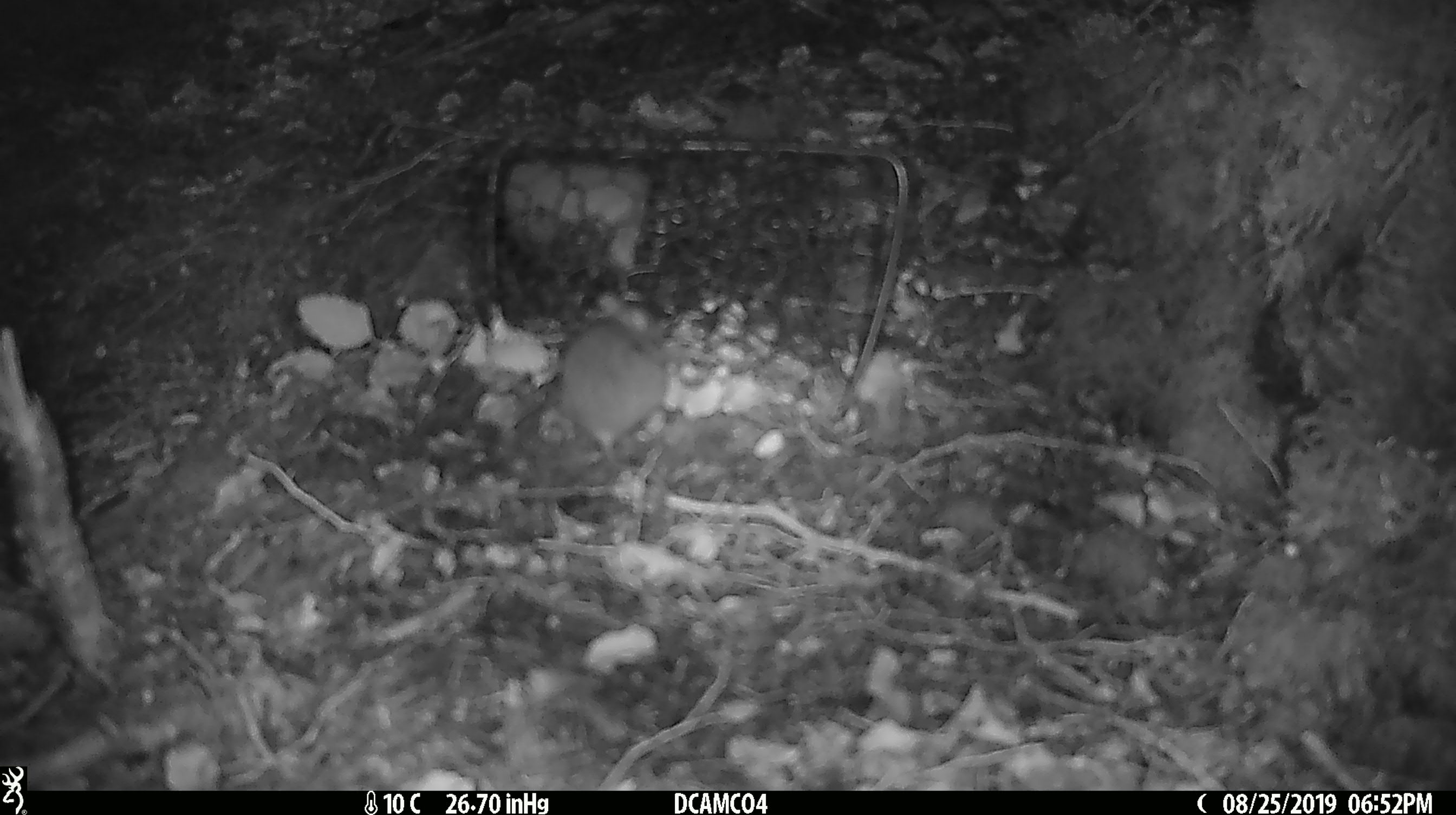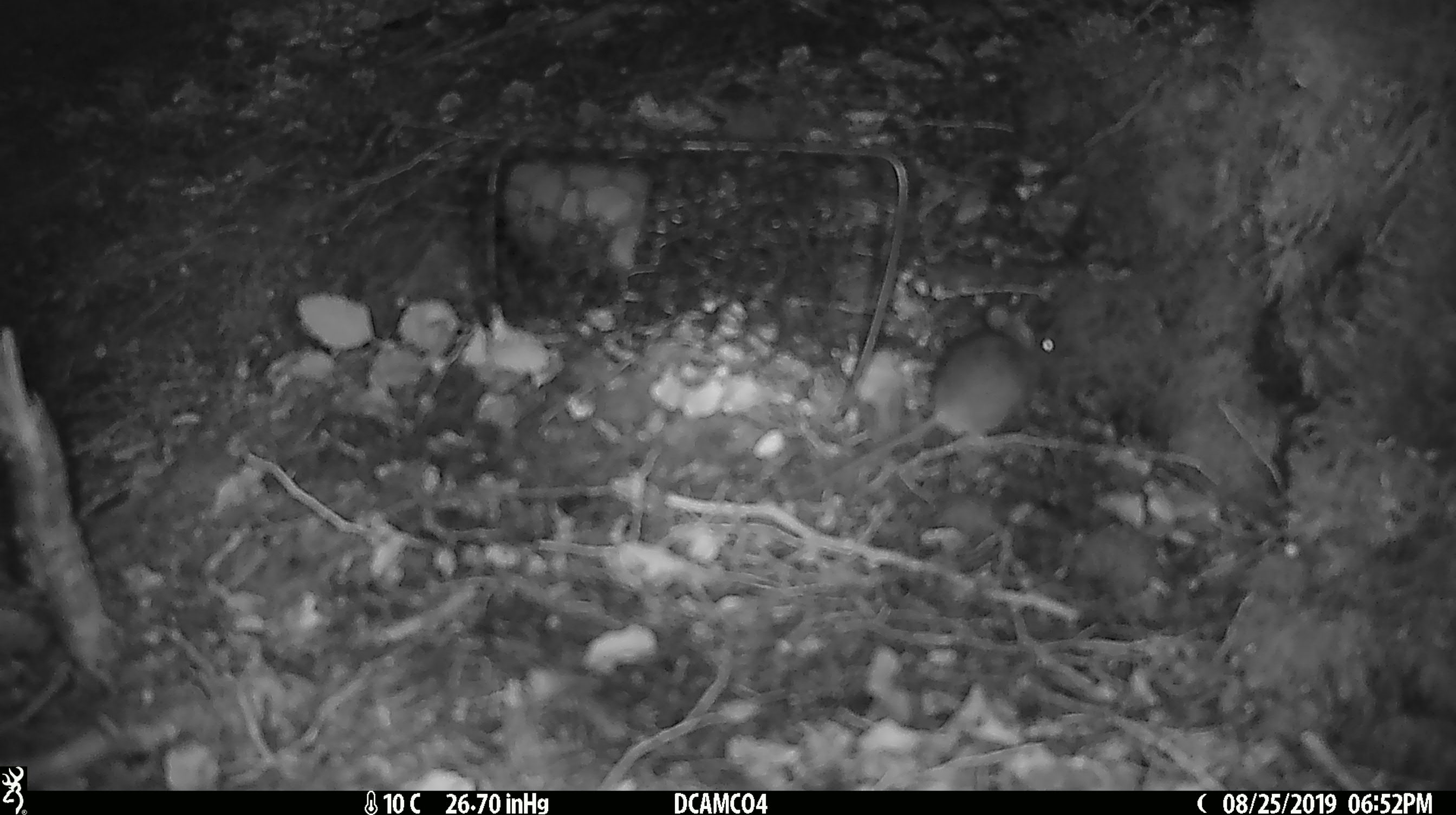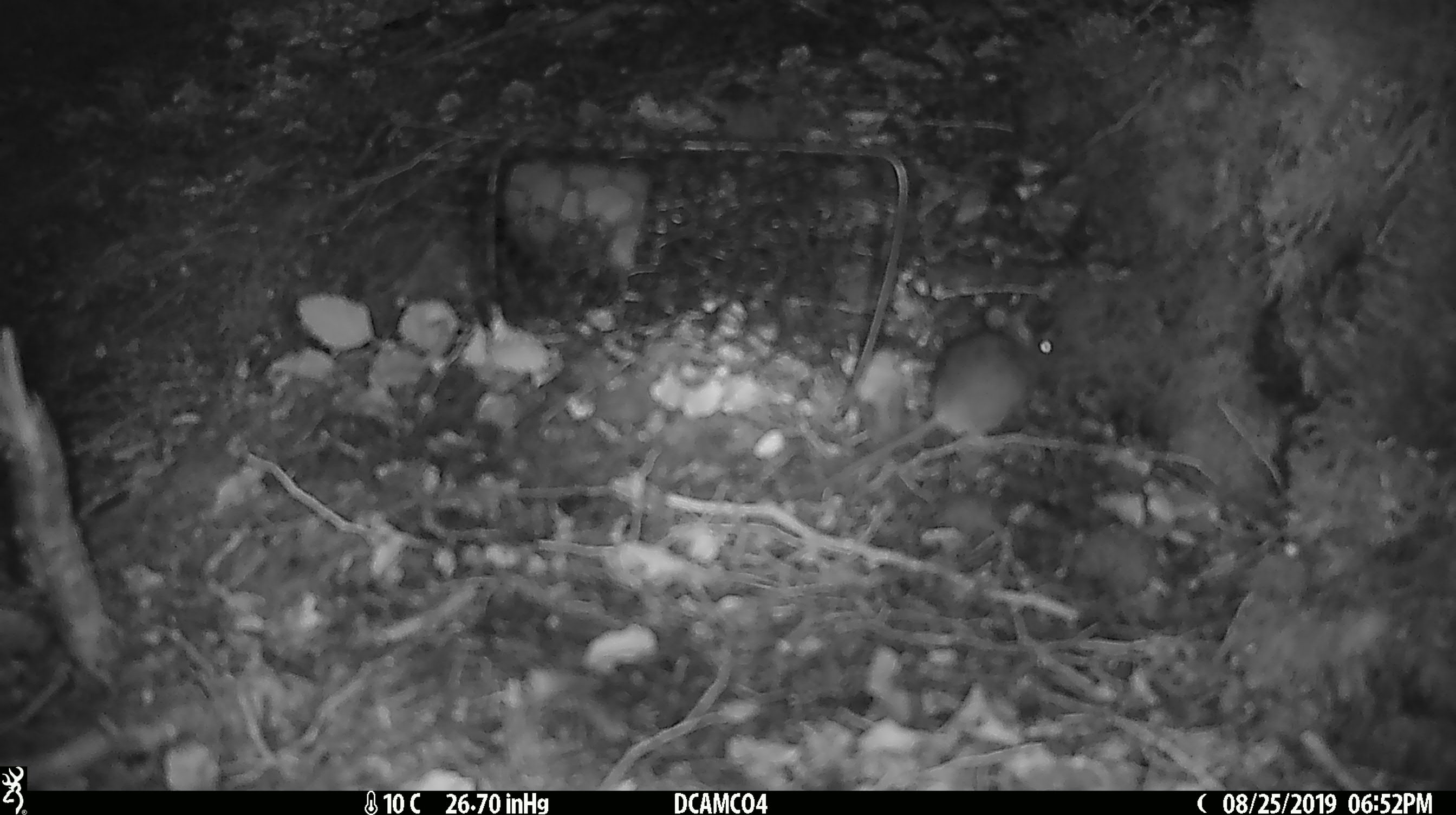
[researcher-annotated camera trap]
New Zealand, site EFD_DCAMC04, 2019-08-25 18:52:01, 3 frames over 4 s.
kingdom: Animalia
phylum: Chordata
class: Mammalia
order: Rodentia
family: Muridae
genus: Mus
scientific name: Mus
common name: mouse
Mouse (Mus).